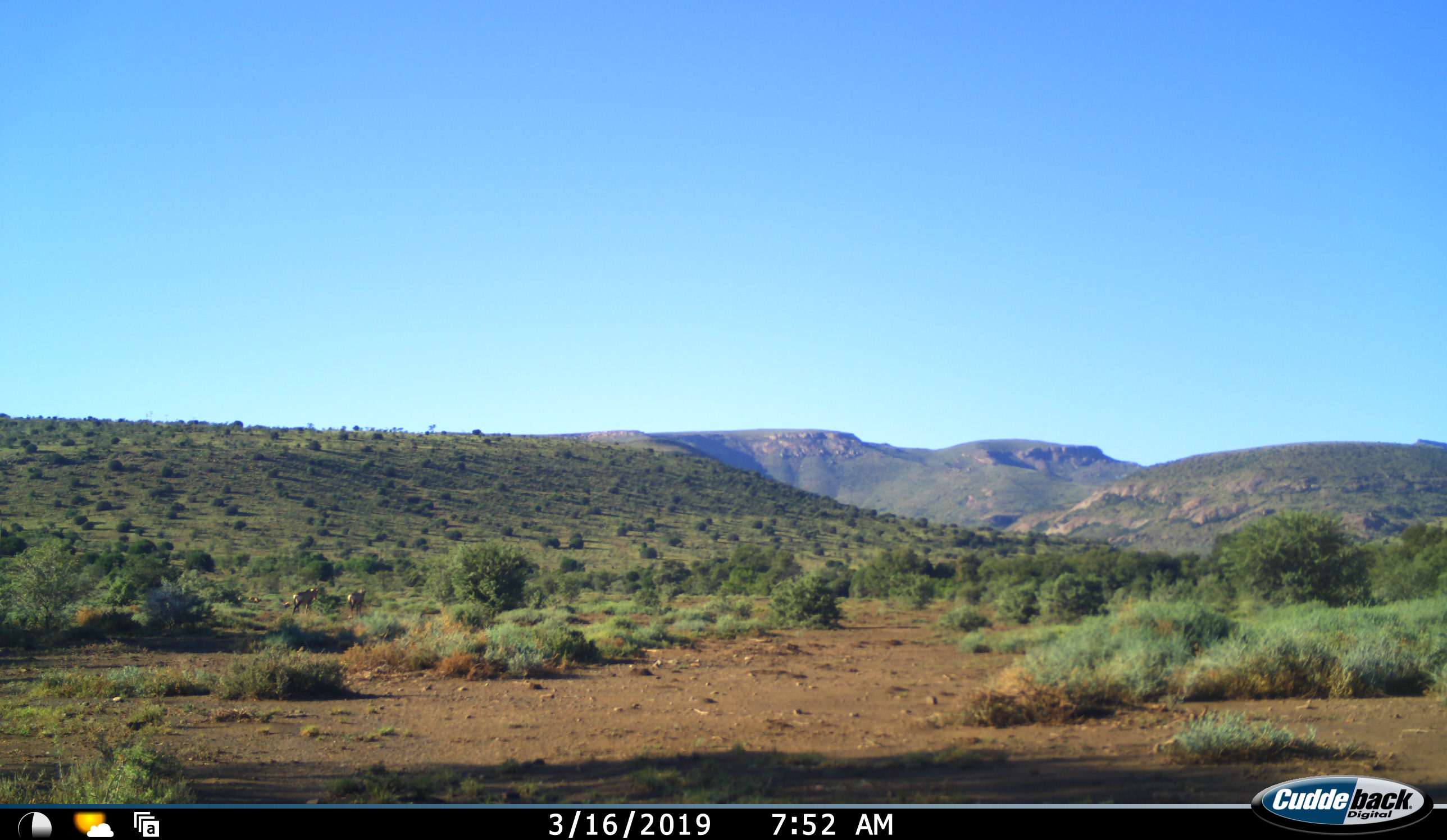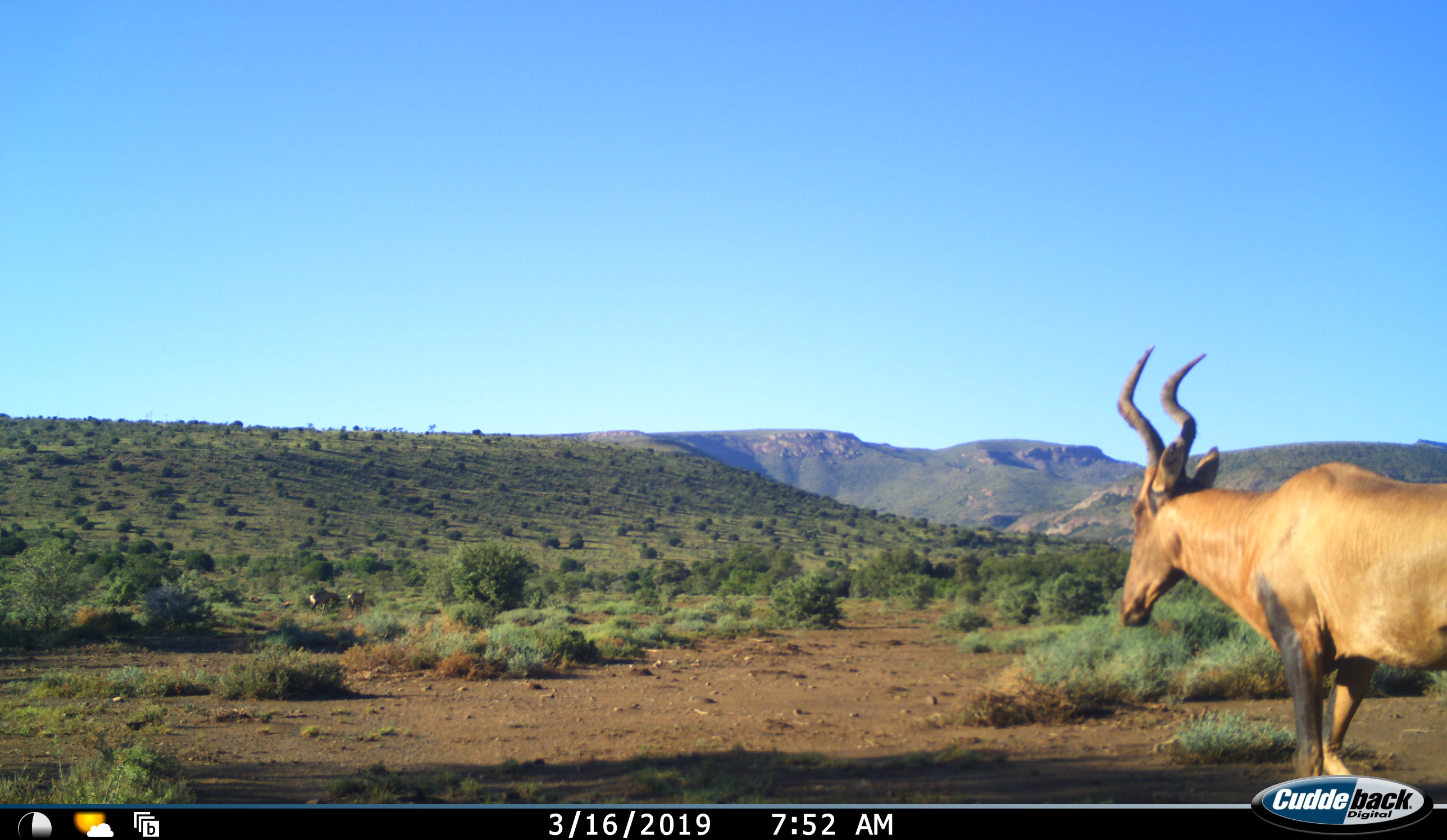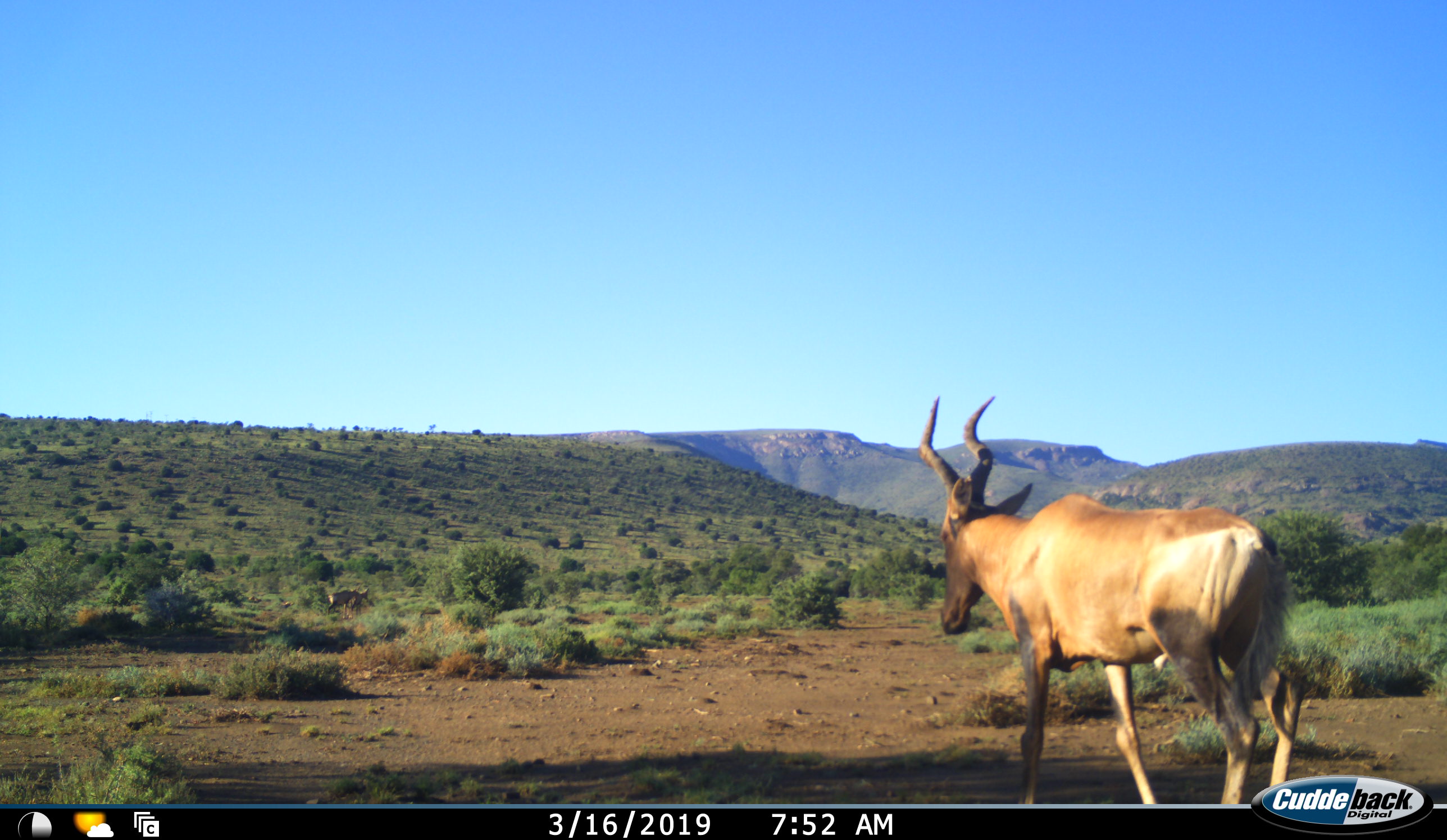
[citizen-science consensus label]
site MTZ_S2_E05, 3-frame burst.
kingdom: Animalia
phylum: Chordata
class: Mammalia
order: Artiodactyla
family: Bovidae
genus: Alcelaphus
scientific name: Alcelaphus buselaphus caama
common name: red hartebeest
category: hartebeestred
Hartebeestred (red hartebeest) (Alcelaphus buselaphus caama), count 3. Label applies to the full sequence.